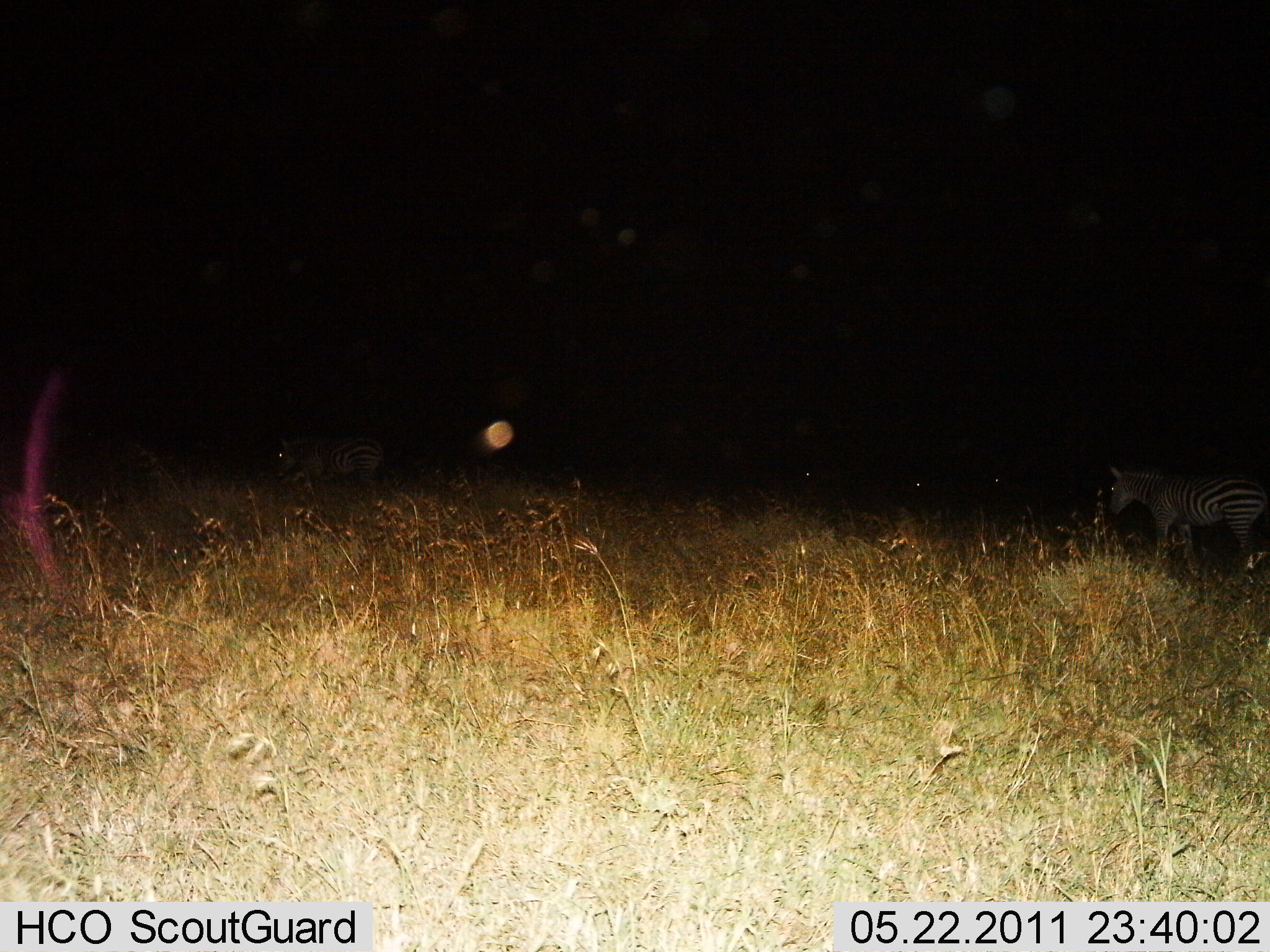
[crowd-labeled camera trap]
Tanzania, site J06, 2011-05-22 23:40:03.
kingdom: Animalia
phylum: Chordata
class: Mammalia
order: Perissodactyla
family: Equidae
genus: Equus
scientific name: Equus quagga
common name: plains zebra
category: zebra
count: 2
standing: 55%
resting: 9%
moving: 55%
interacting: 0%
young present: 0%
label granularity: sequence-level